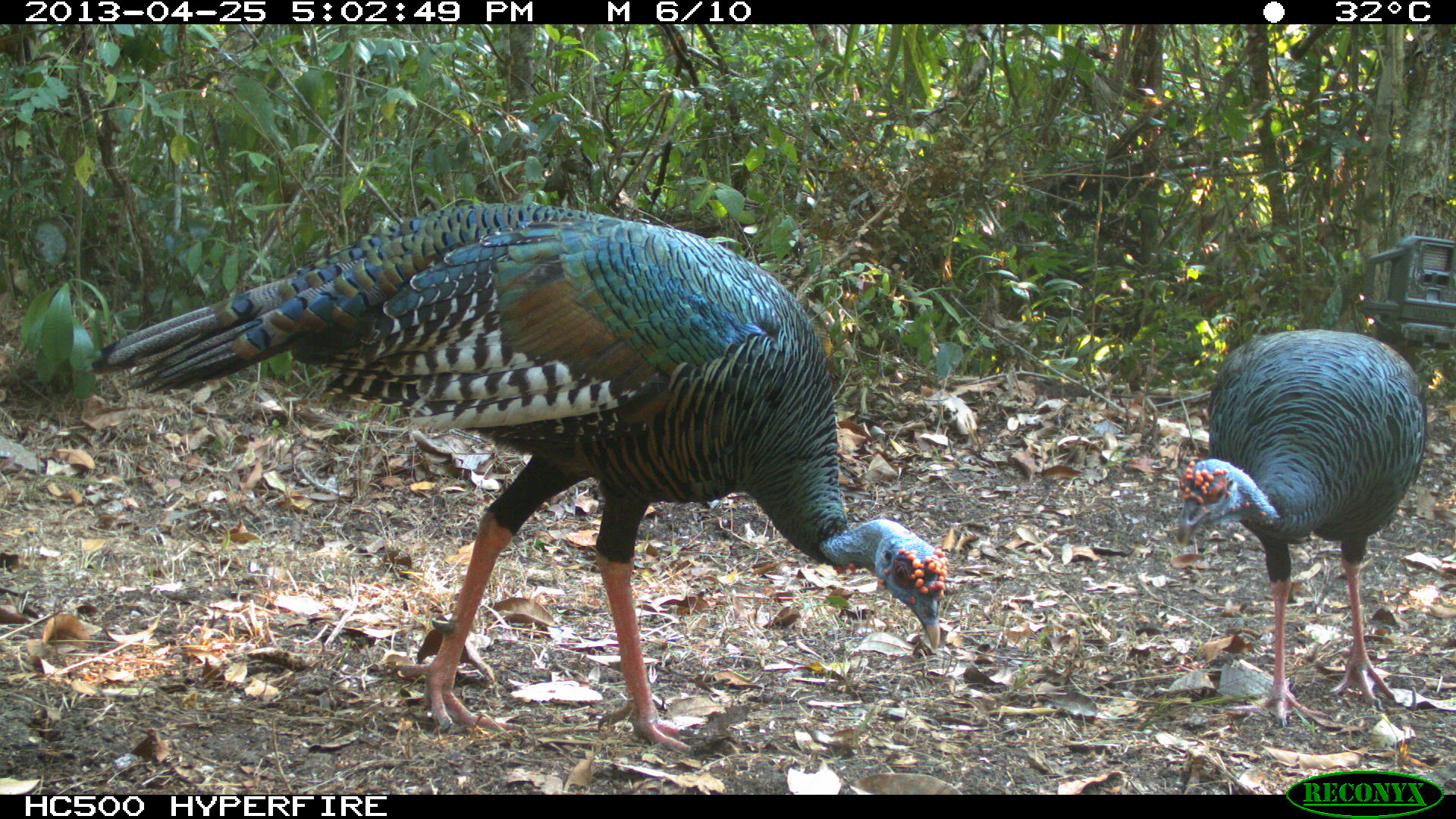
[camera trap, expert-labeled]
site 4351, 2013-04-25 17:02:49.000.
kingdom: Animalia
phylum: Chordata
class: Aves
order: Galliformes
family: Phasianidae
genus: Meleagris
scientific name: Meleagris ocellata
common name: ocellated turkey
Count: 2.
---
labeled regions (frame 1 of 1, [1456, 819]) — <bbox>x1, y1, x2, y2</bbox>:
meleagris ocellata: <bbox>92, 203, 941, 751</bbox>; <bbox>1176, 329, 1427, 727</bbox>